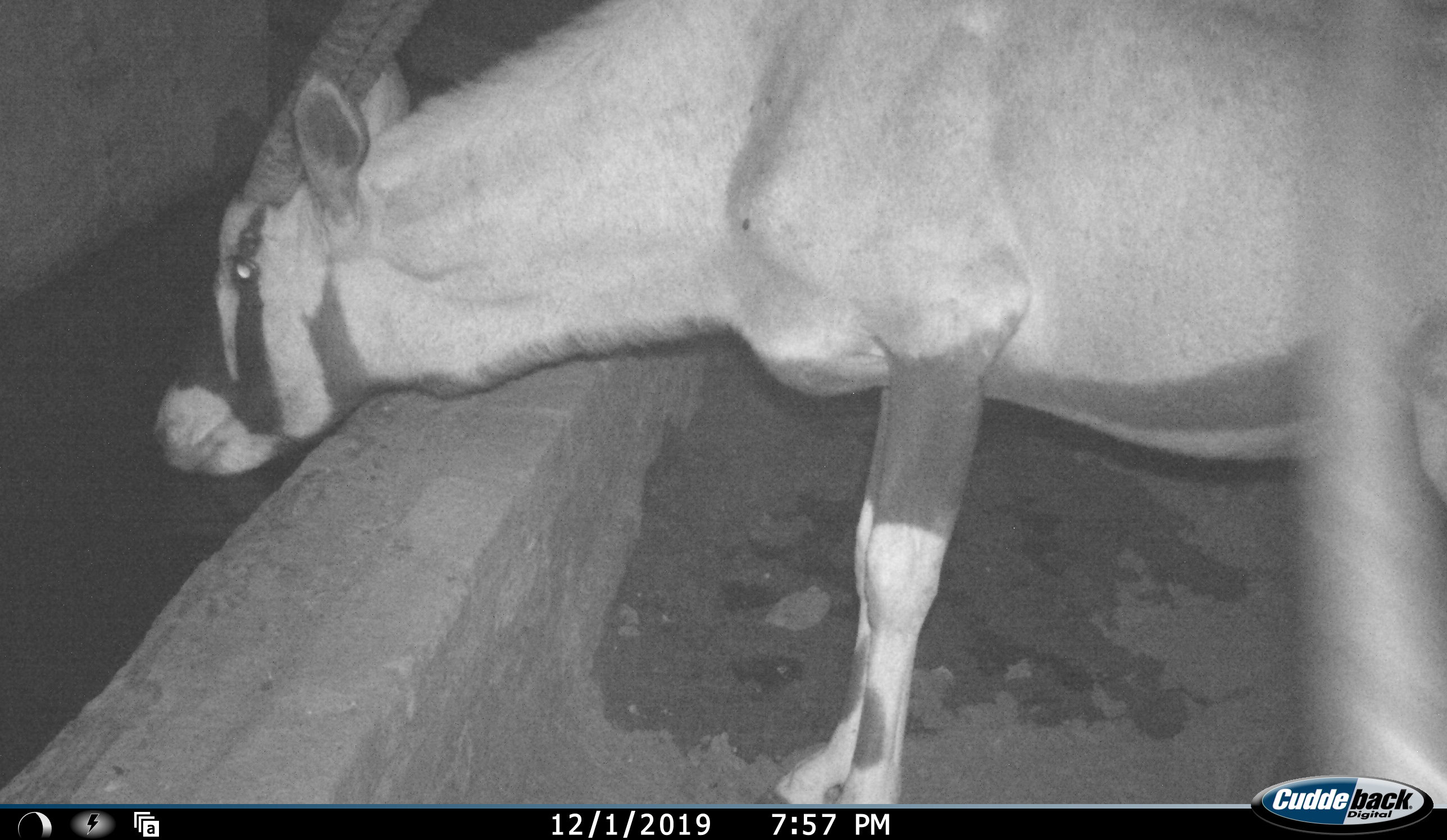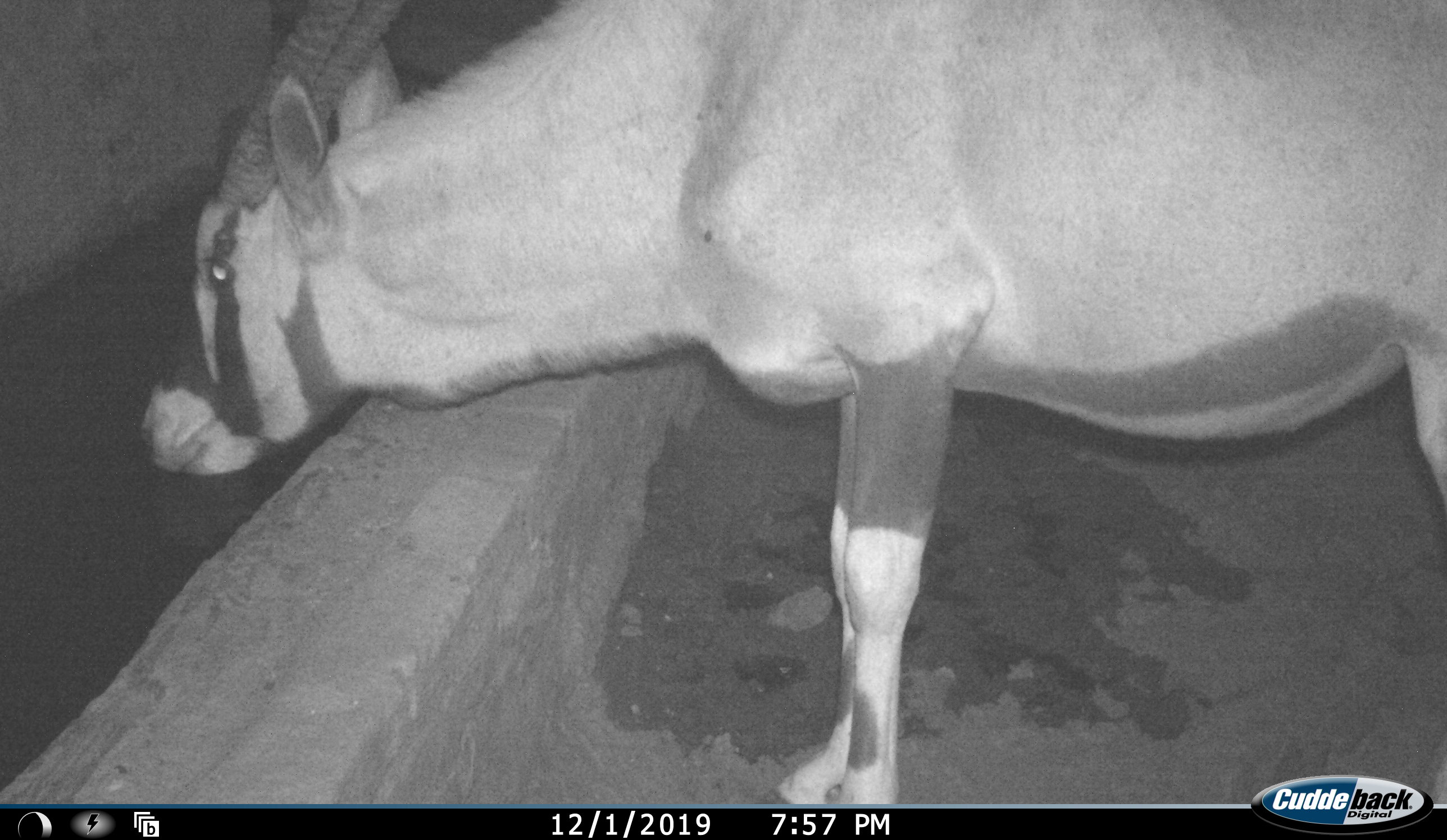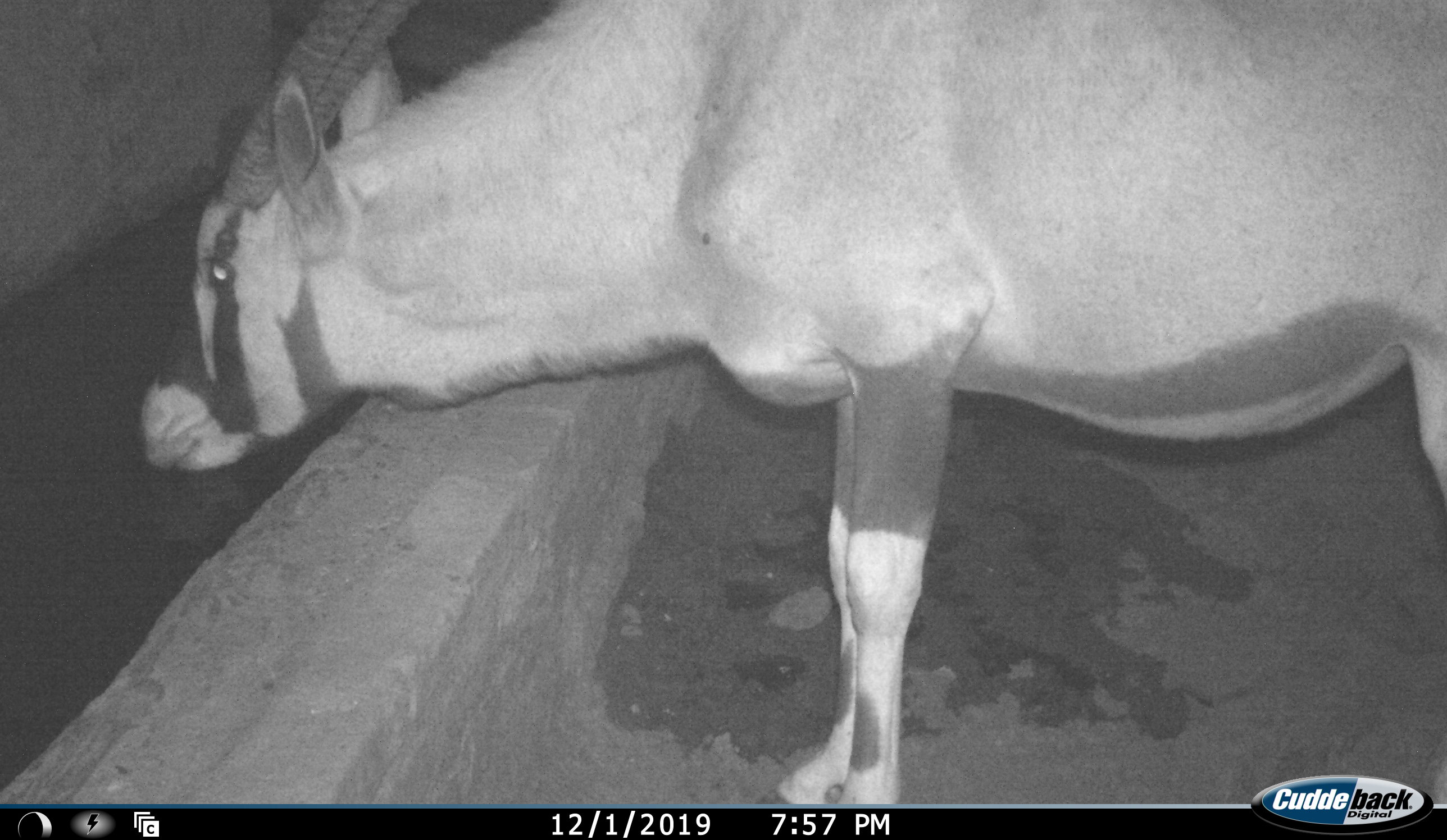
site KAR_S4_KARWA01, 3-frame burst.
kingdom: Animalia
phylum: Chordata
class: Mammalia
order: Artiodactyla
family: Bovidae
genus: Oryx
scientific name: Oryx gazella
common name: gemsbok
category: oryx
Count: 1.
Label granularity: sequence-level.